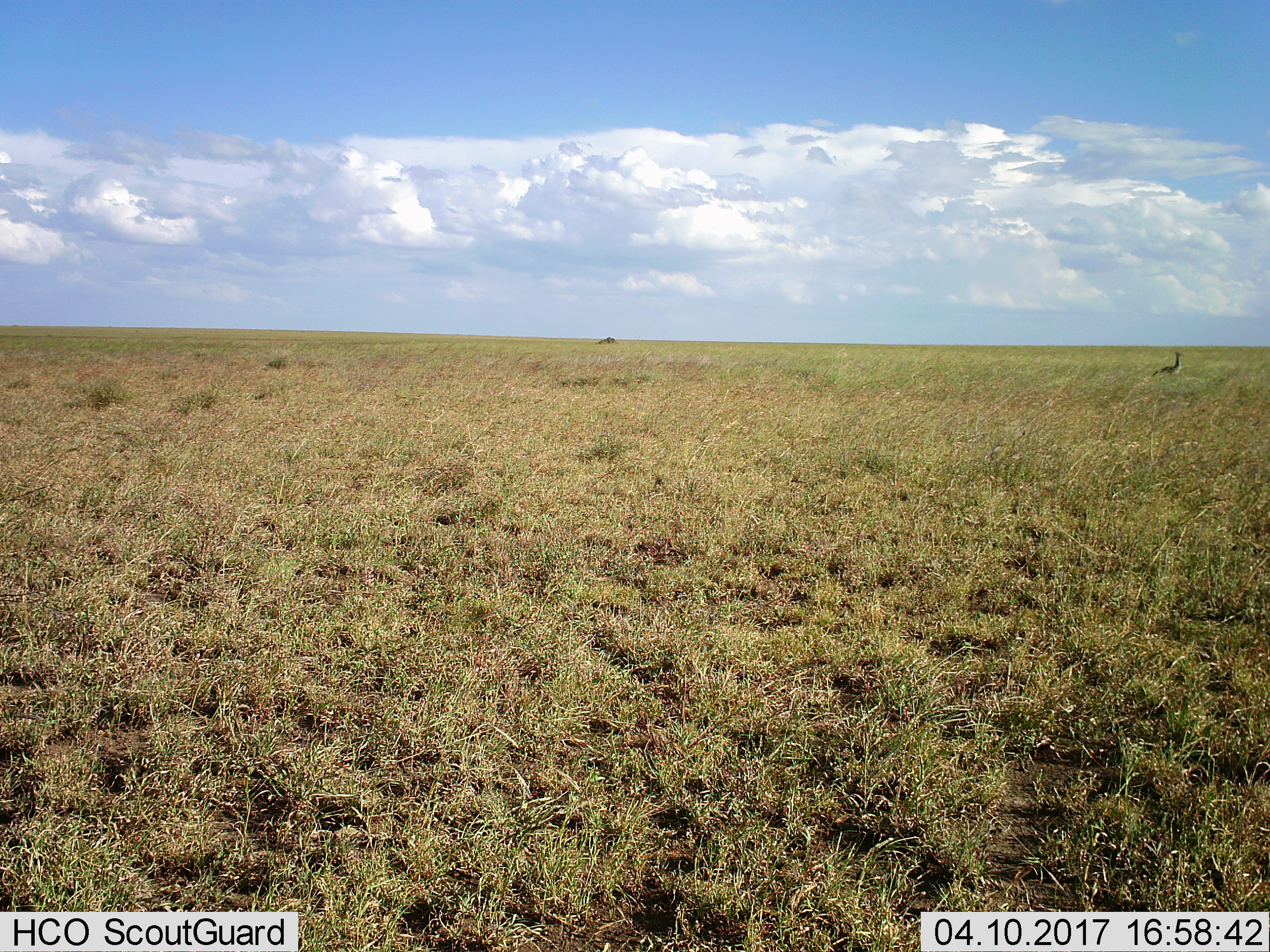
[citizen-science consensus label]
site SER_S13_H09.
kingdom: Animalia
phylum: Chordata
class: Aves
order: Otidiformes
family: Otididae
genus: Ardeotis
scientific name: Ardeotis kori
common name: kori bustard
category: bustardkori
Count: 1.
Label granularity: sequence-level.